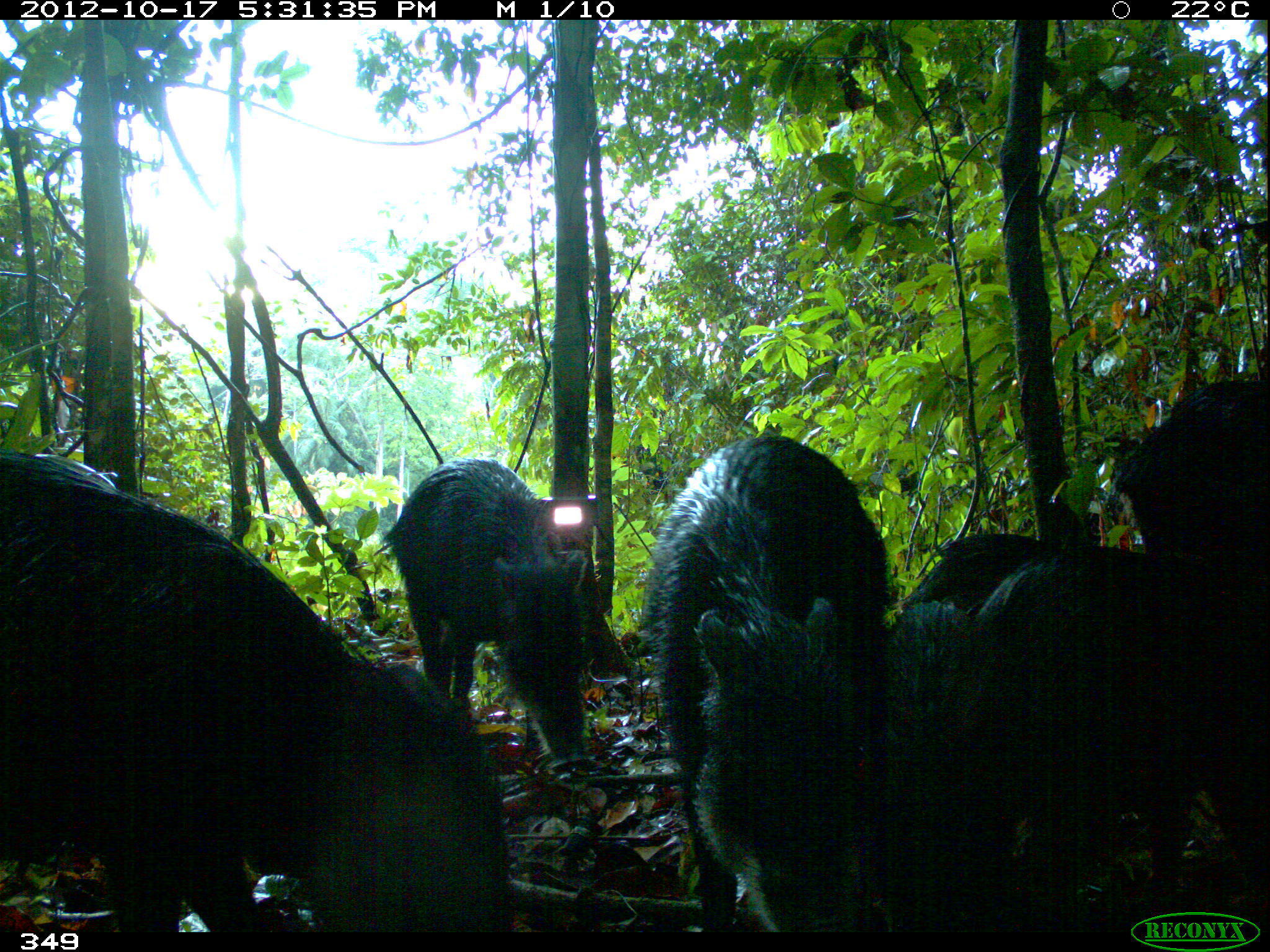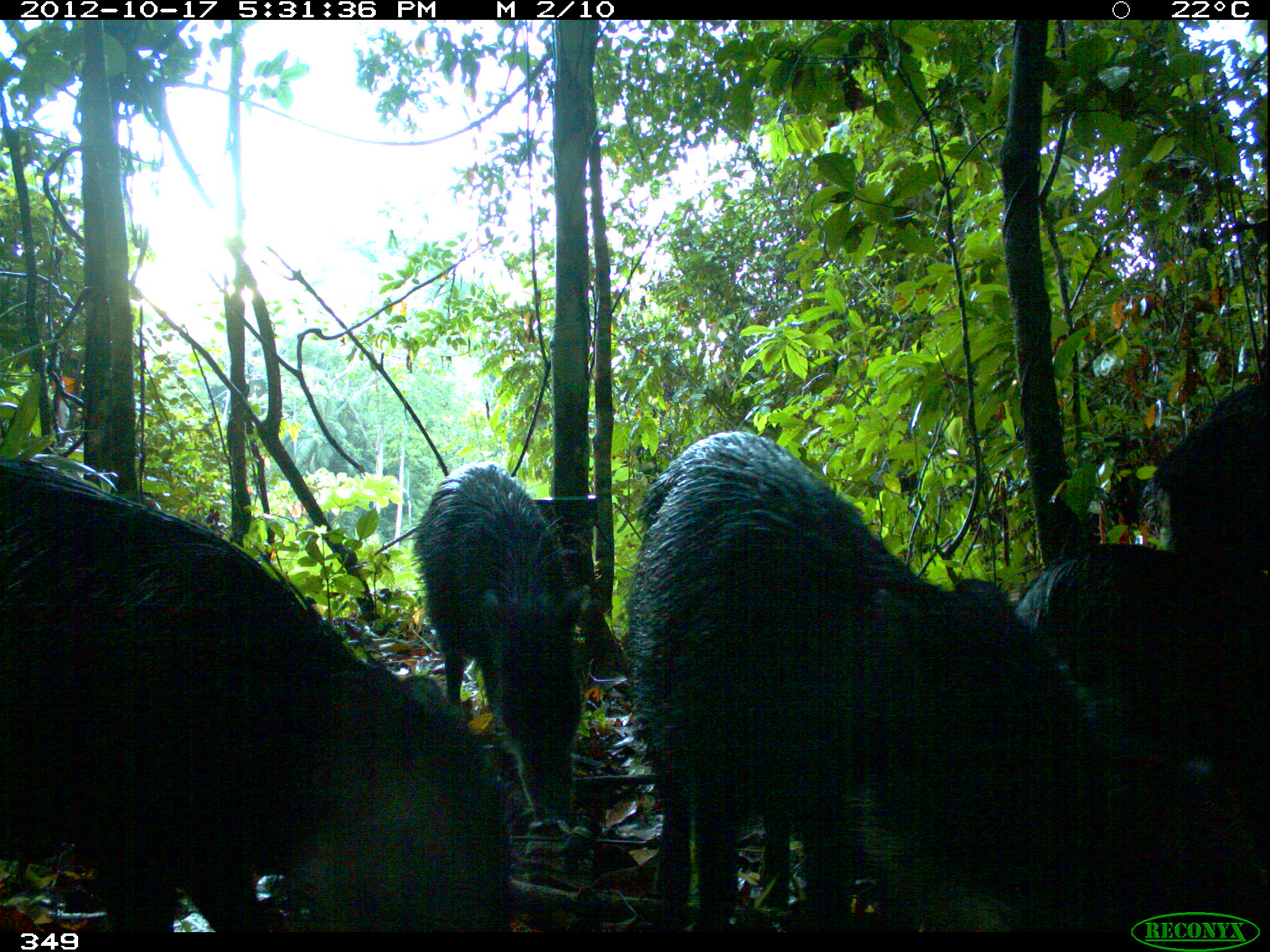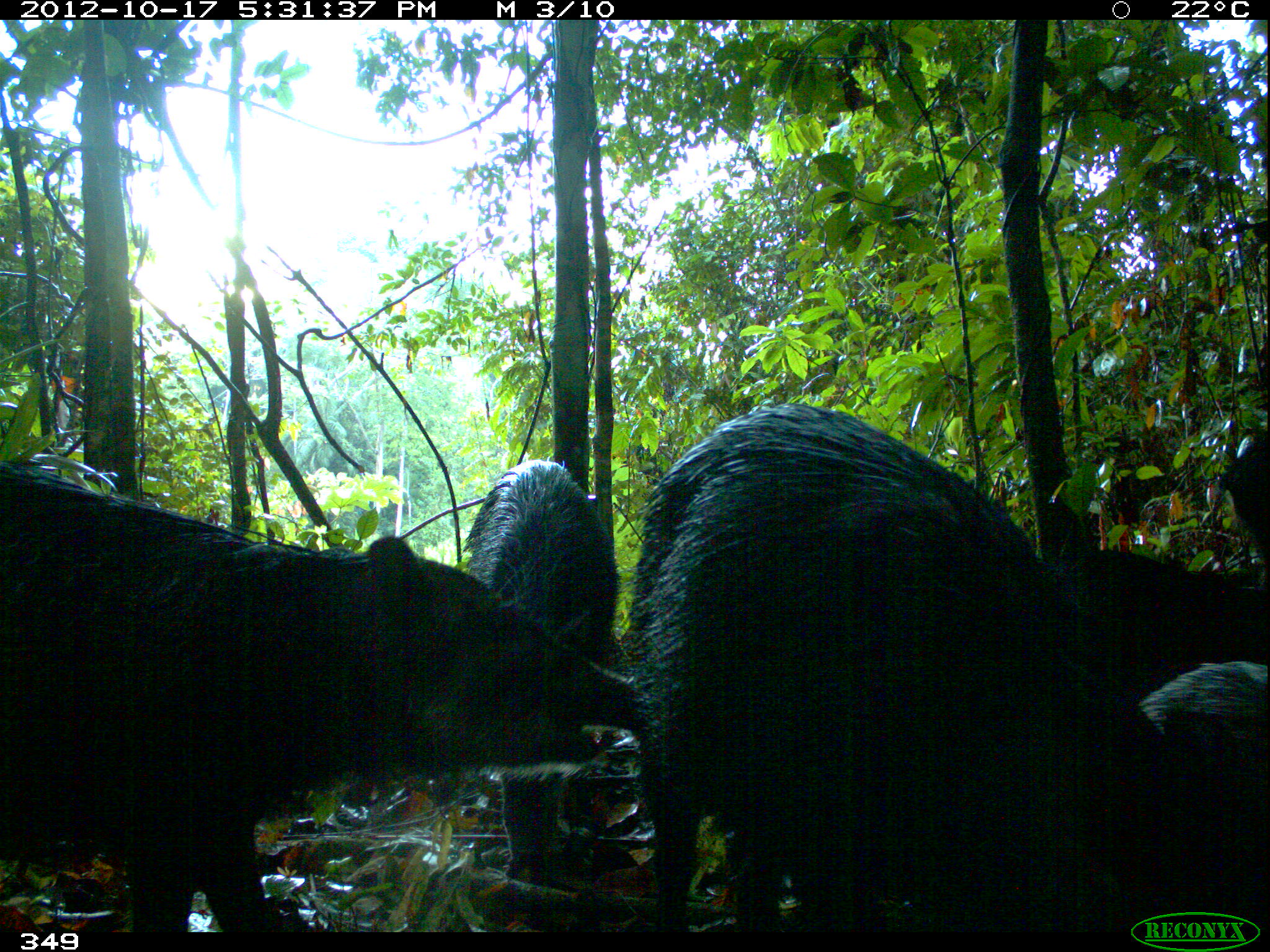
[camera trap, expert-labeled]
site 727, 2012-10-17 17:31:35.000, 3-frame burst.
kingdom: Animalia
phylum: Chordata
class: Mammalia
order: Artiodactyla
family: Tayassuidae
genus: Tayassu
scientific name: Tayassu pecari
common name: white-lipped peccary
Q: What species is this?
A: Tayassu pecari (white-lipped peccary).